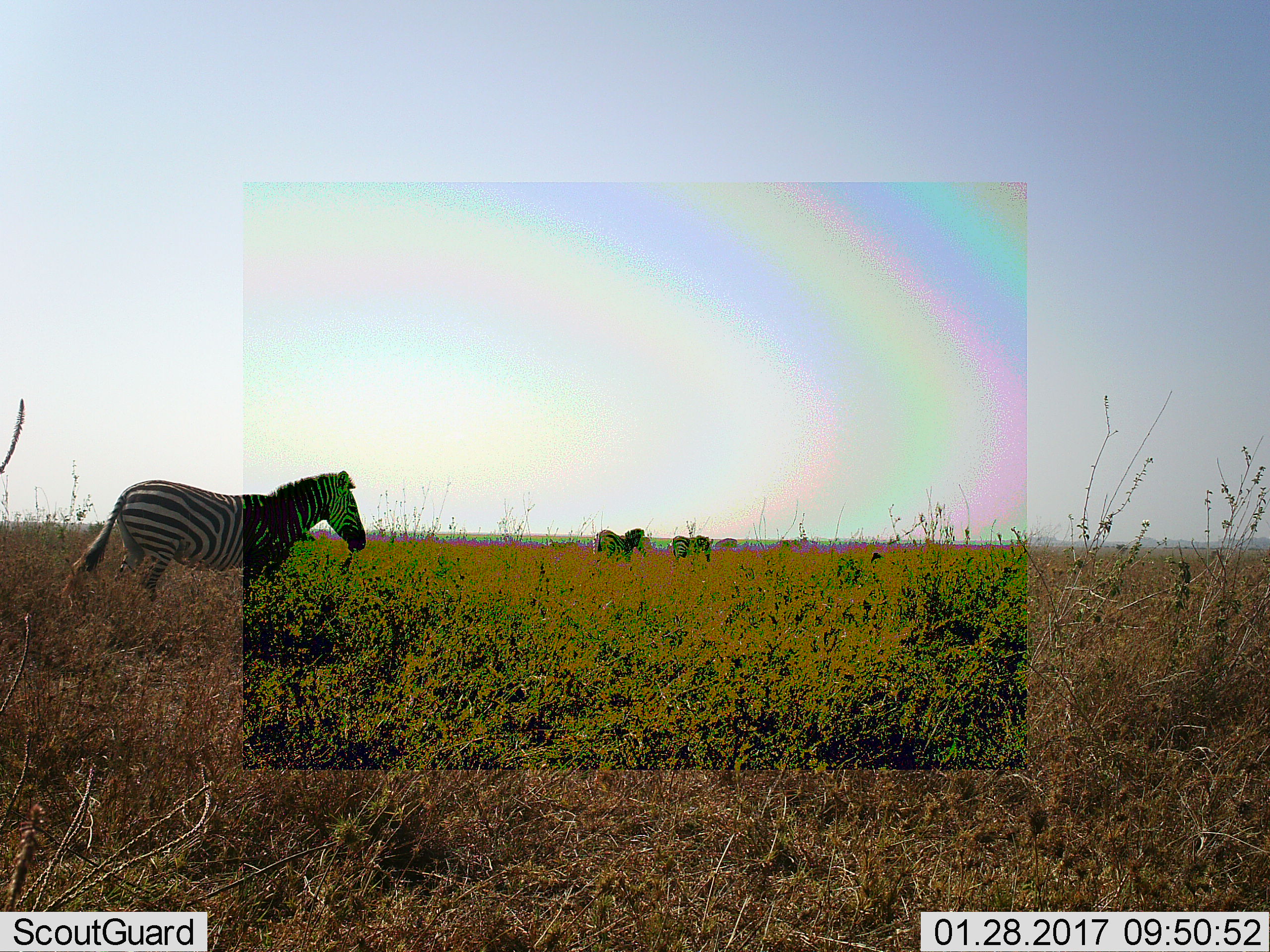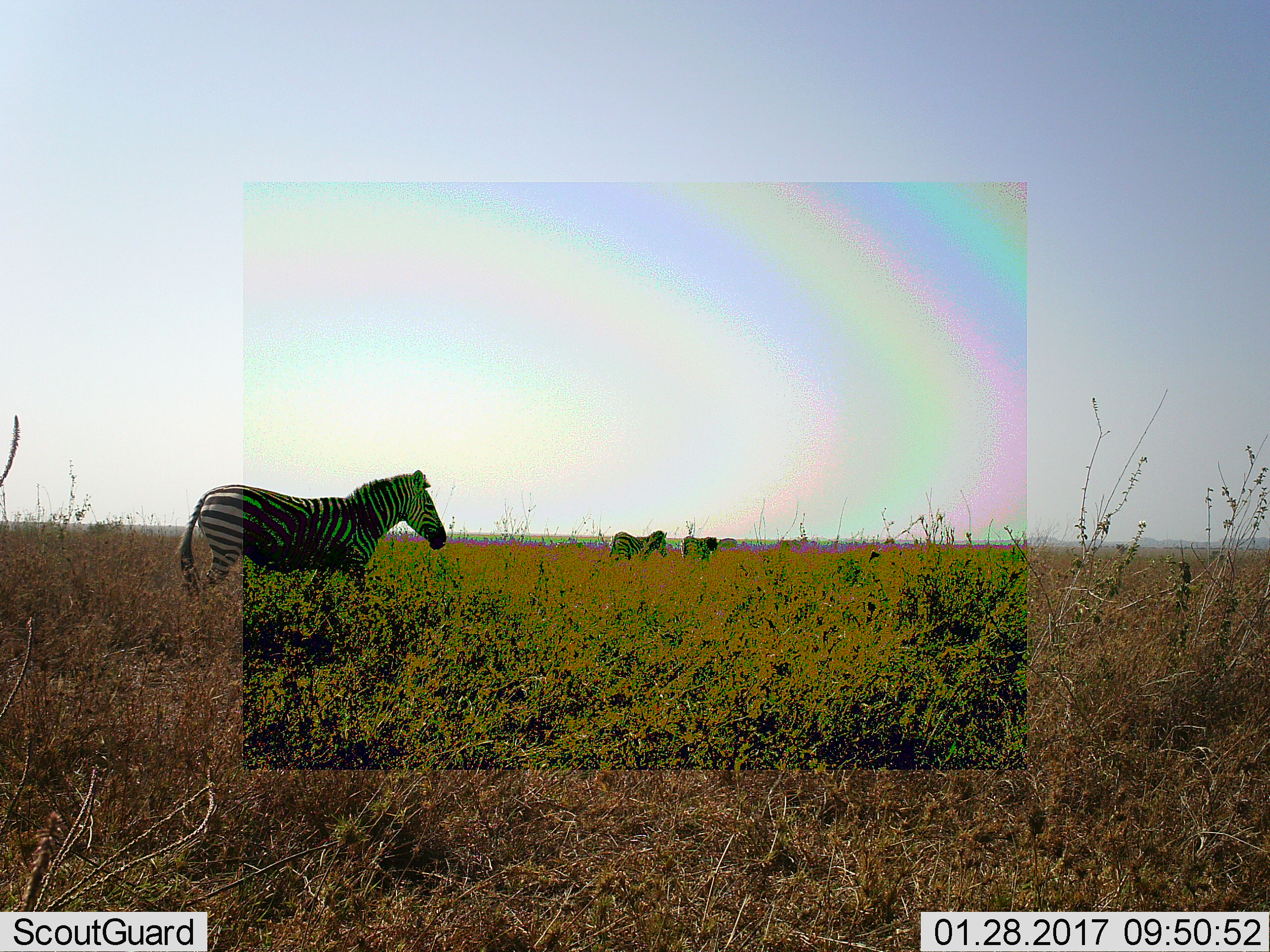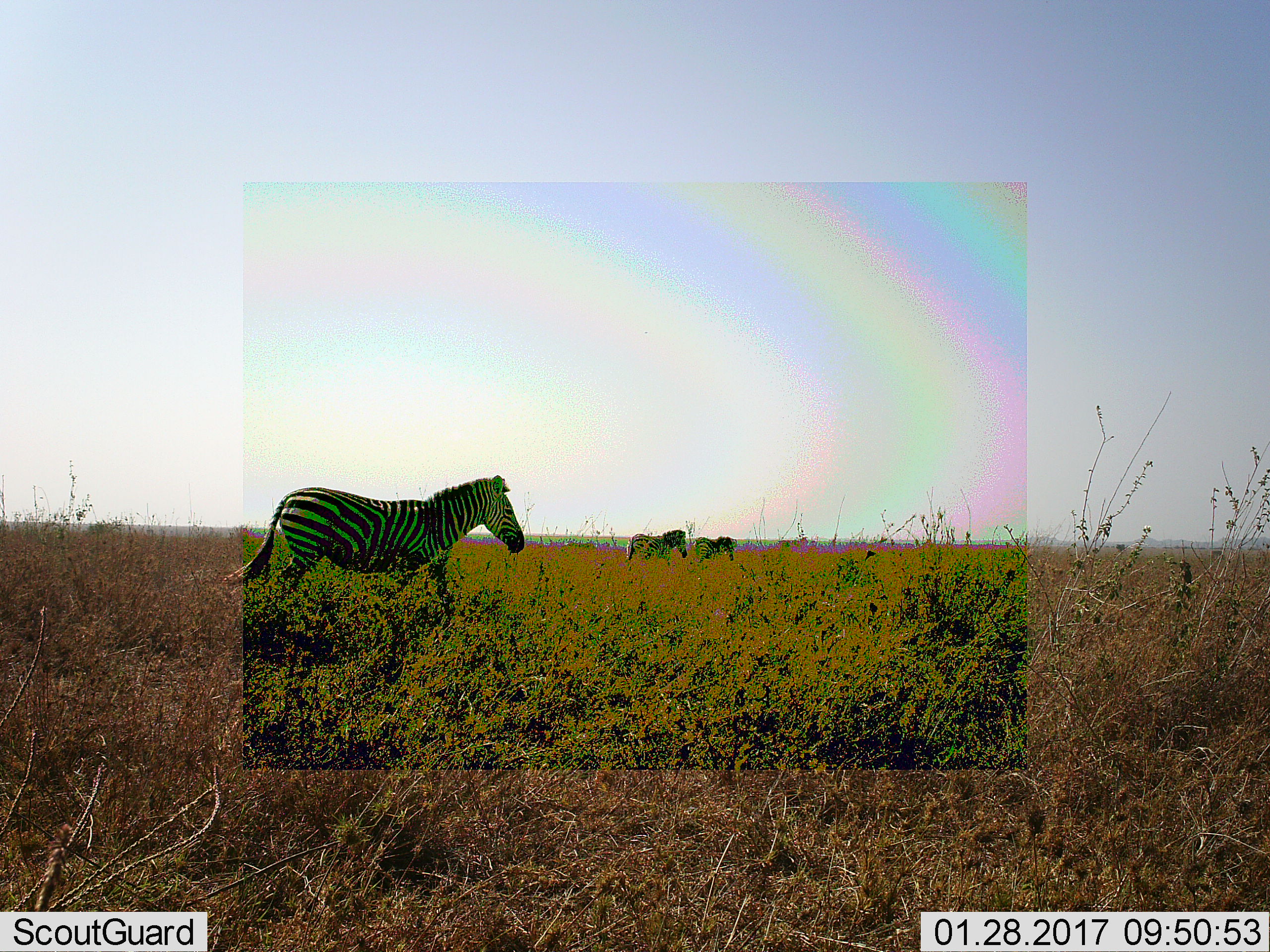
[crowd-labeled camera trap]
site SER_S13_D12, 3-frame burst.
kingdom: Animalia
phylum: Chordata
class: Mammalia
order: Perissodactyla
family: Equidae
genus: Equus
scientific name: Equus quagga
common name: plains zebra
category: zebraplains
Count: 3.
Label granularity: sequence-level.